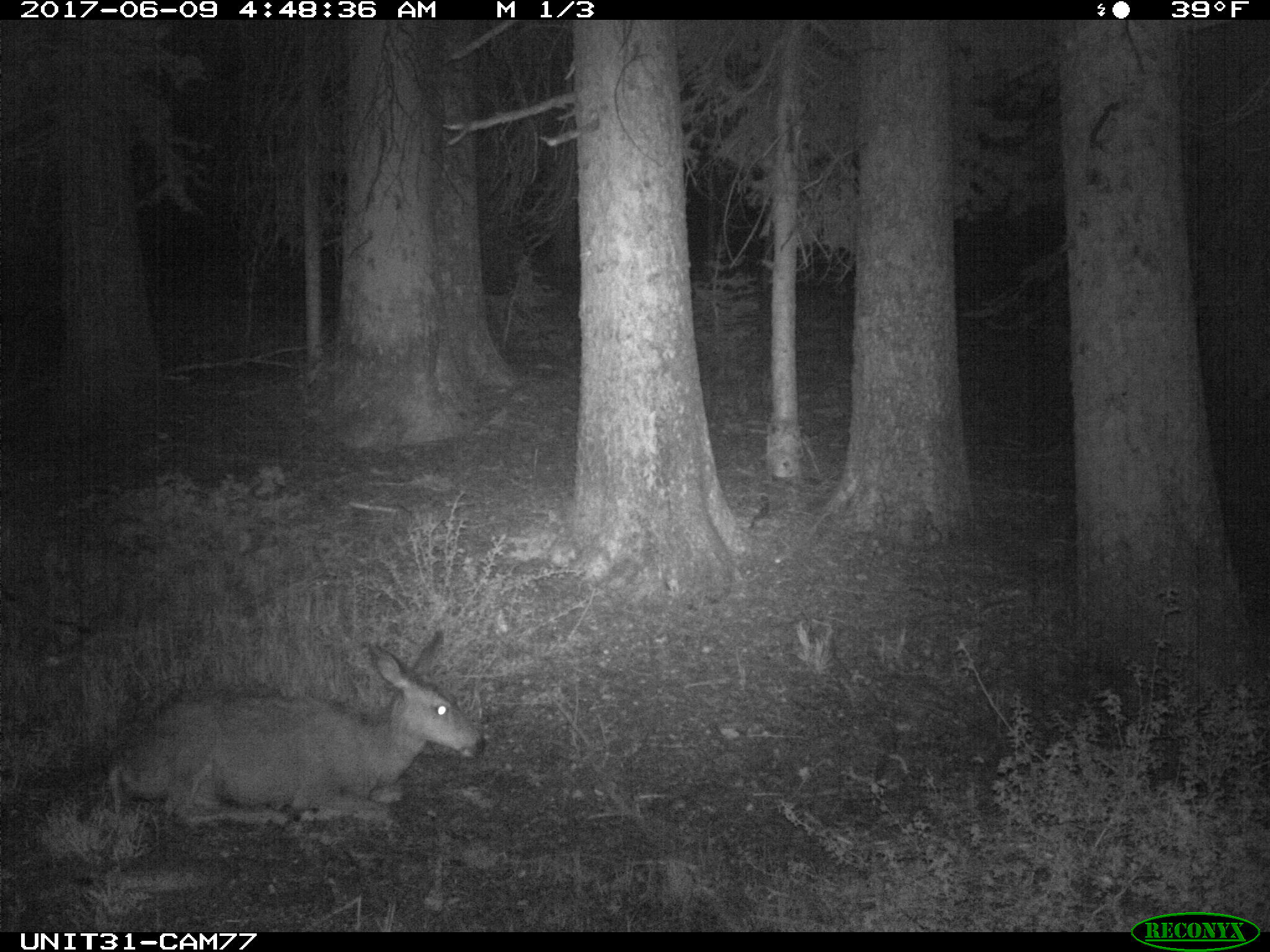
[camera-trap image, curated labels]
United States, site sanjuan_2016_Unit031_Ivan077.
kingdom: Animalia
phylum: Chordata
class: Mammalia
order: Artiodactyla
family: Cervidae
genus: Odocoileus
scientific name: Odocoileus hemionus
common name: mule deer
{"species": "Odocoileus hemionus (mule deer)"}